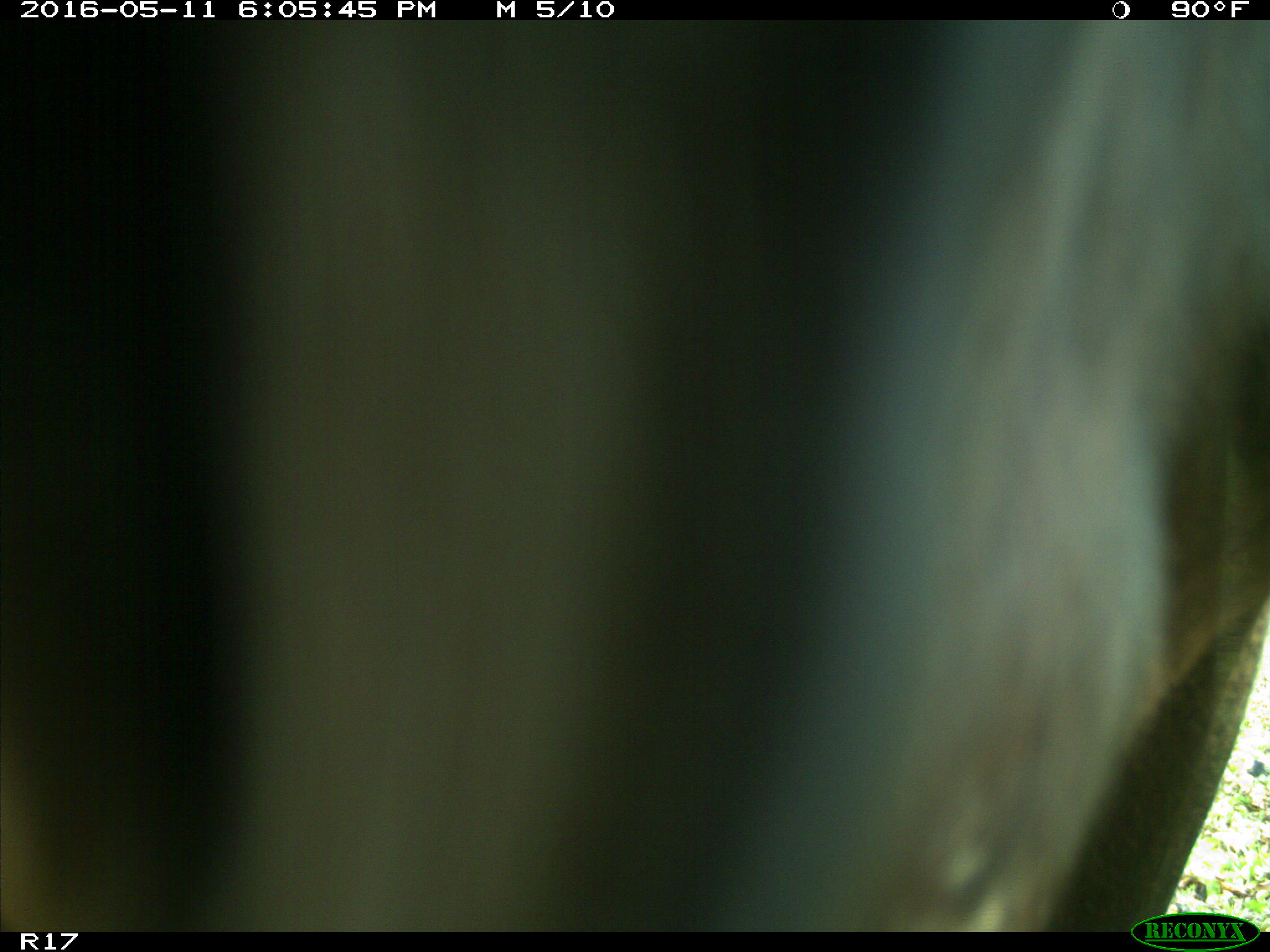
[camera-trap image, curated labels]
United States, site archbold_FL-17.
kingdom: Animalia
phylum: Chordata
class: Mammalia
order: Artiodactyla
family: Bovidae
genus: Bos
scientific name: Bos taurus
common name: domestic cow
Bos taurus (domestic cow).